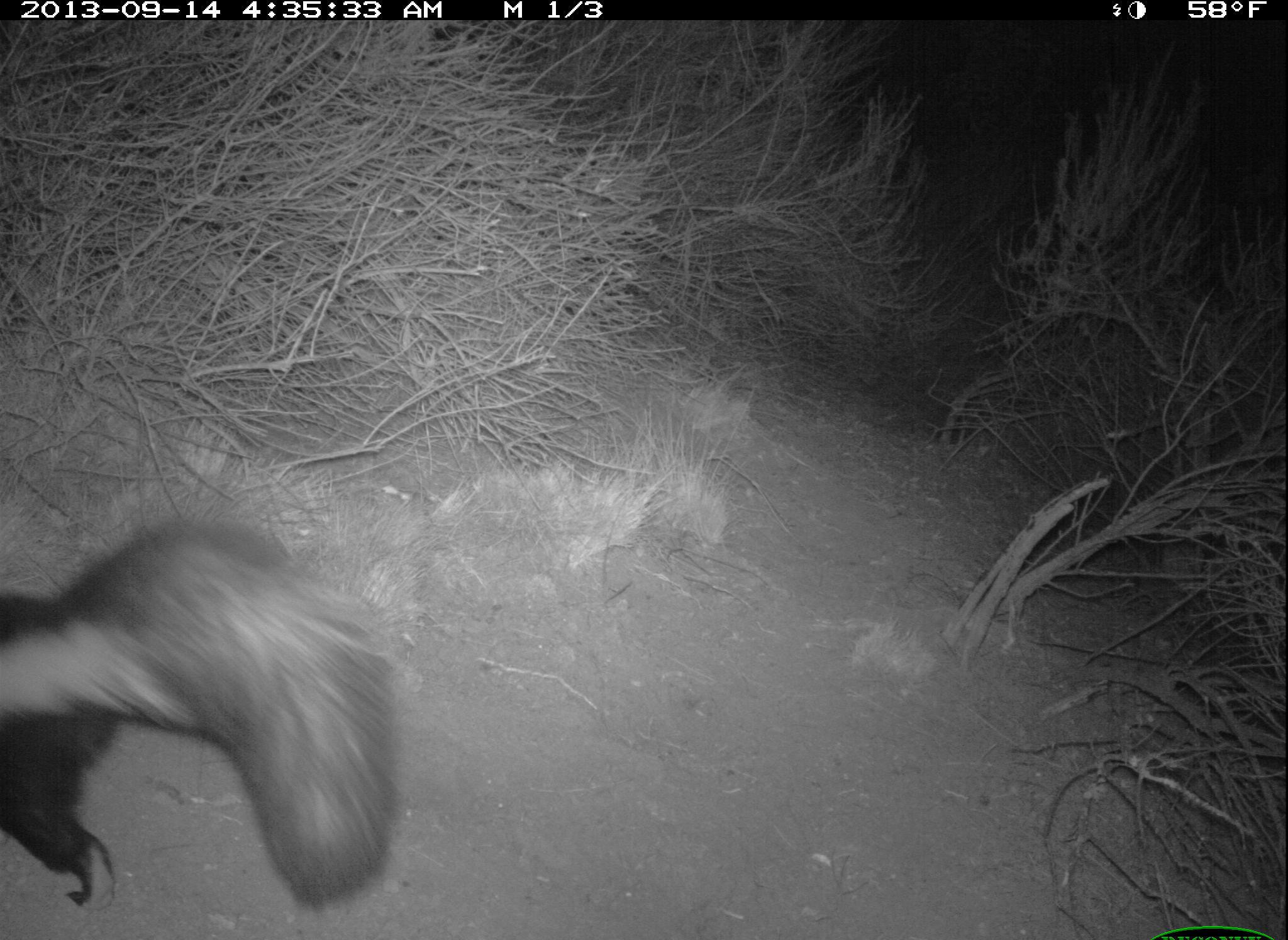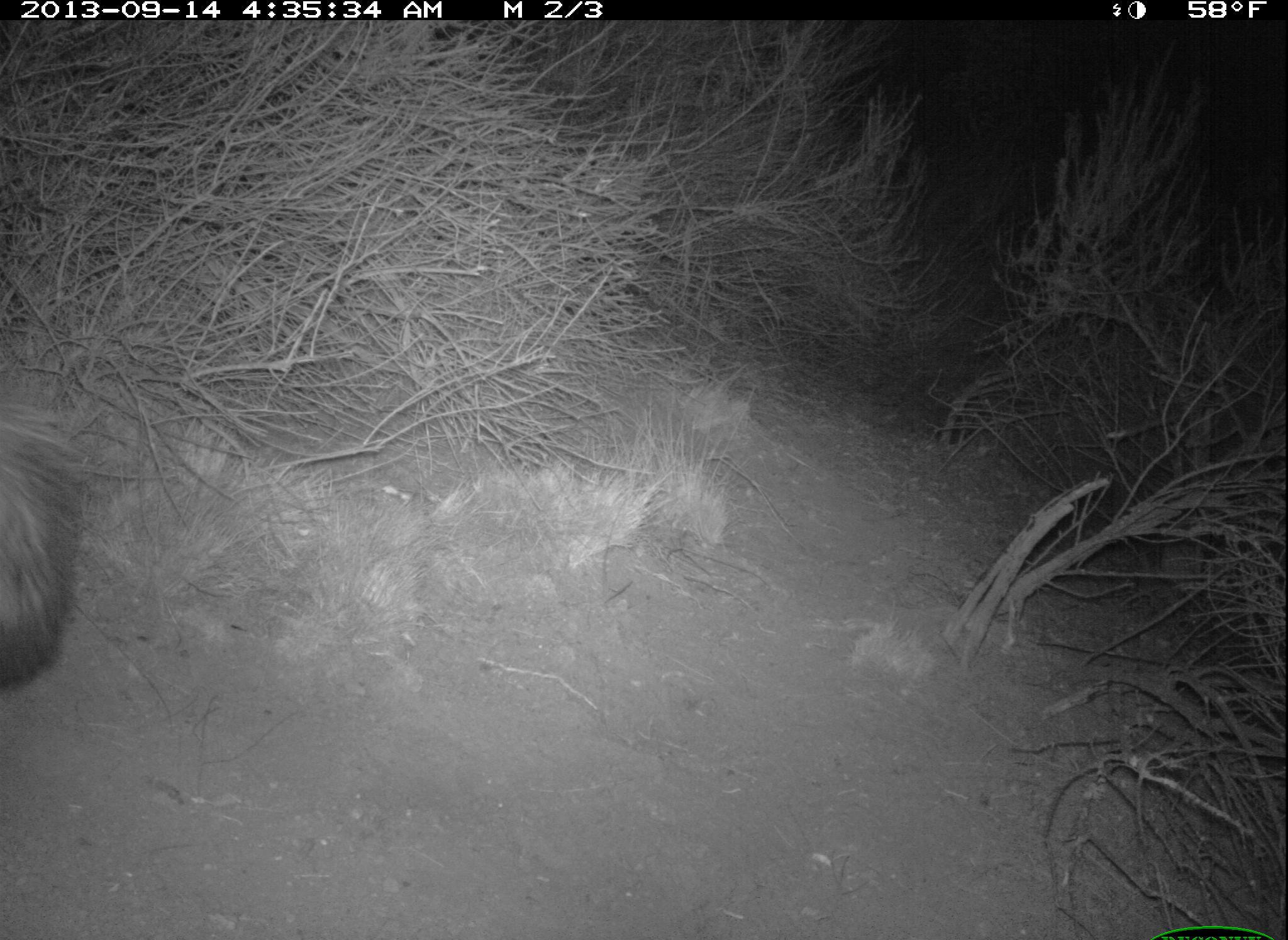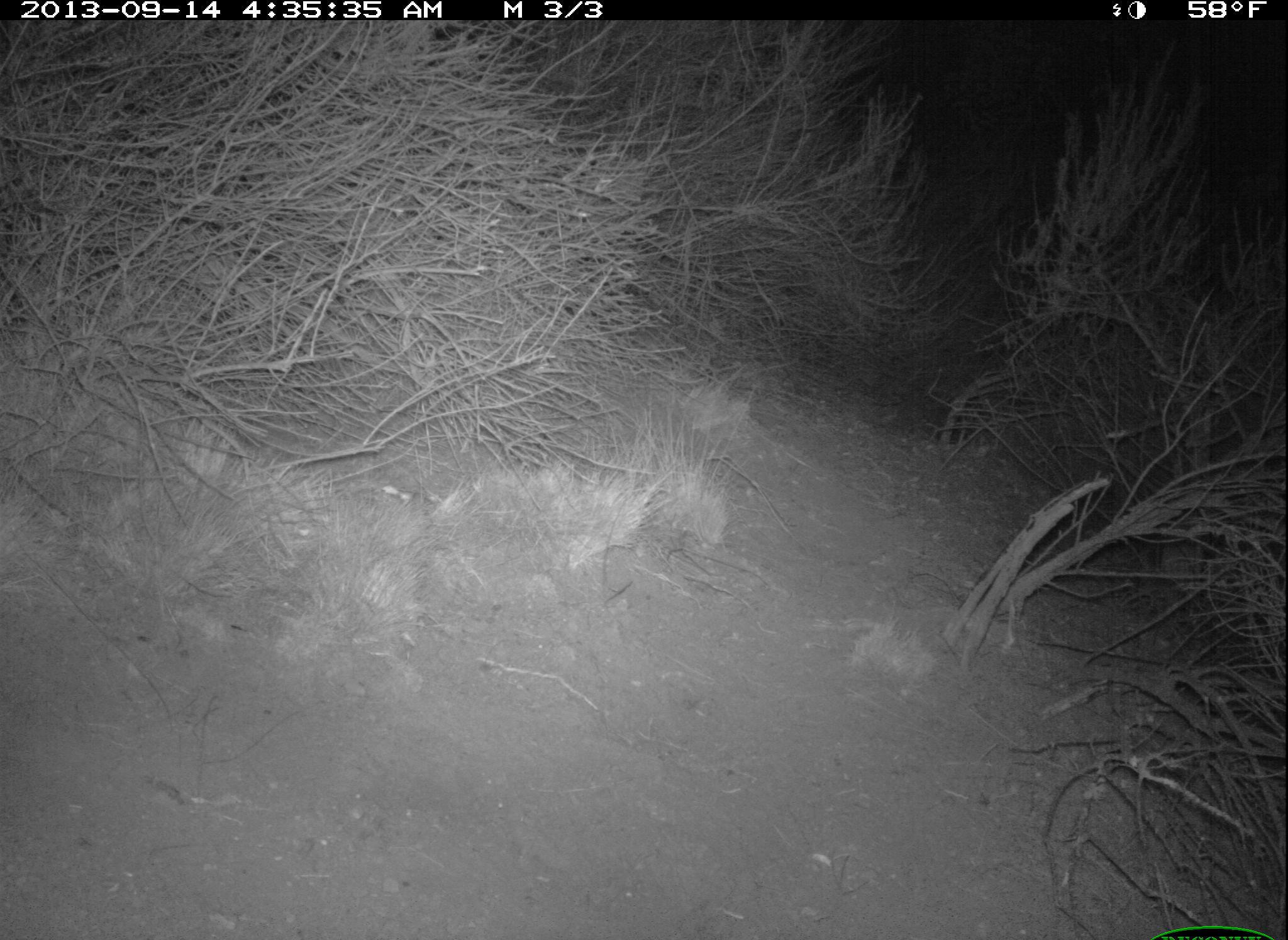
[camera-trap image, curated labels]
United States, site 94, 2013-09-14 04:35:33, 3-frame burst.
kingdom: Animalia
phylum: Chordata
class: Mammalia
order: Carnivora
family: Mephitidae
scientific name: Mephitidae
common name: skunk